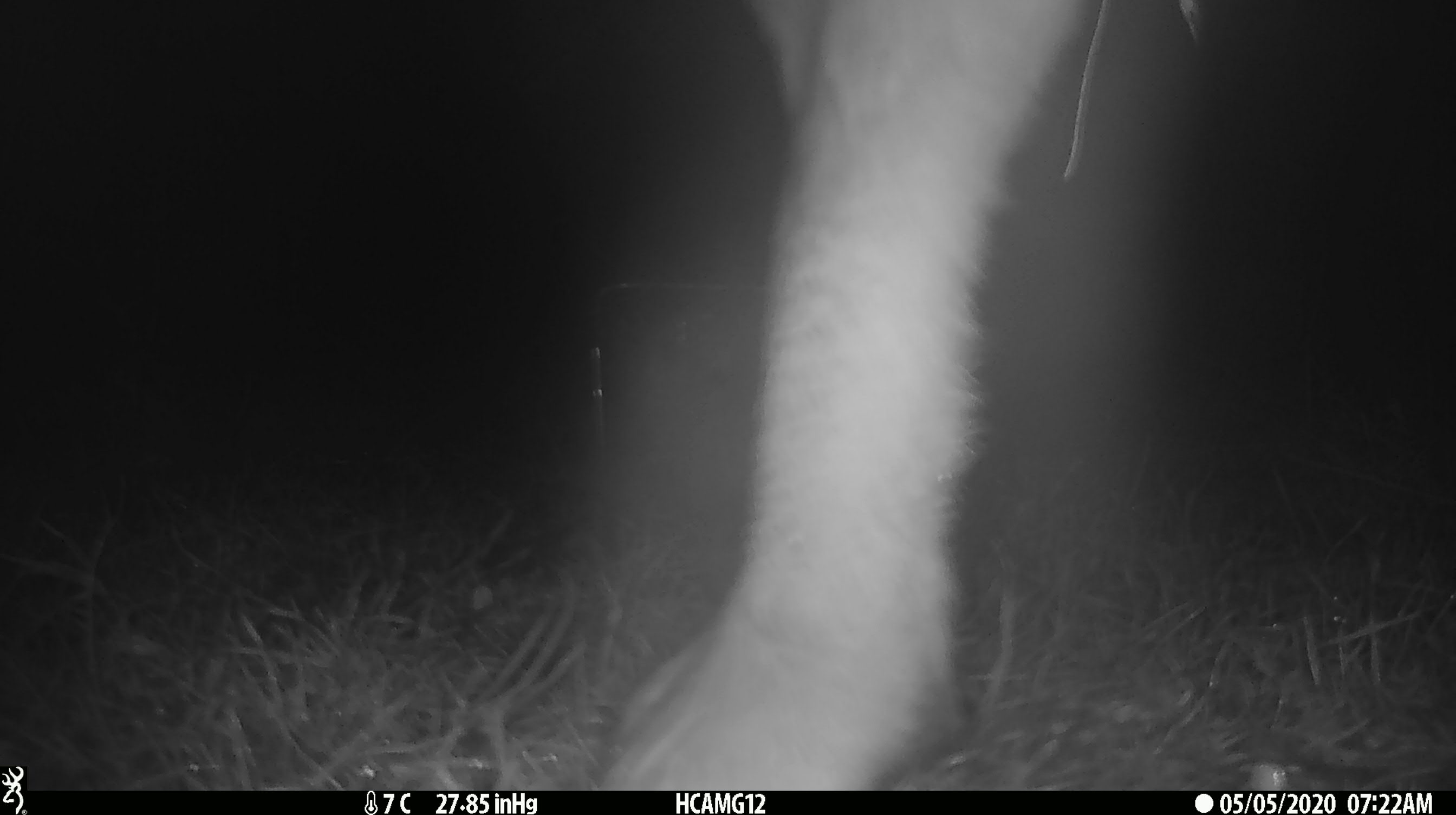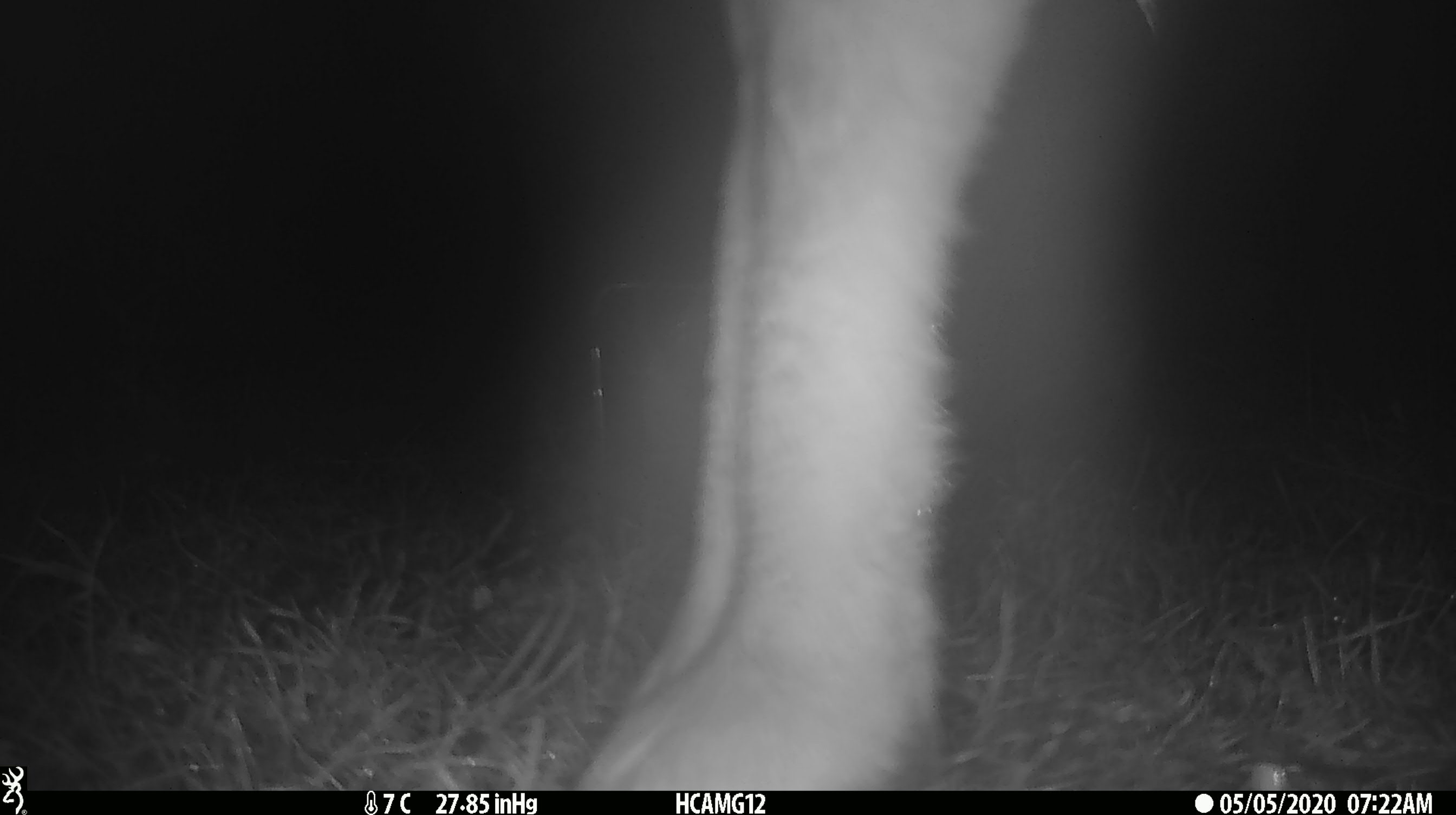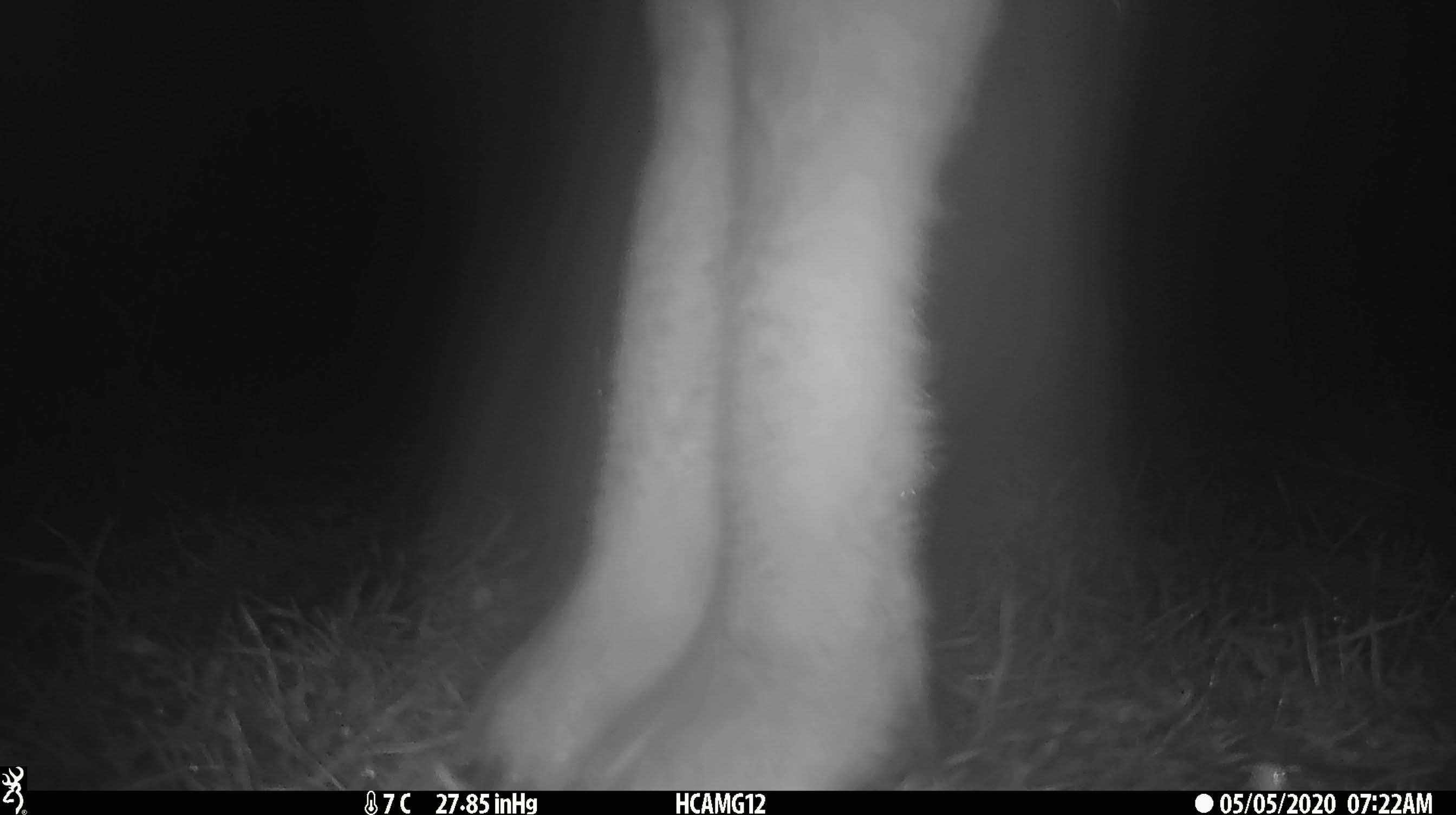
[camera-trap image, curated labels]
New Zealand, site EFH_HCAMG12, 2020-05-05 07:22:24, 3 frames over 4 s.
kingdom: Animalia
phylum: Chordata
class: Mammalia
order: Artiodactyla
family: Bovidae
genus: Ovis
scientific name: Ovis aries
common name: domestic sheep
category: sheep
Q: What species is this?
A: Sheep (domestic sheep) (Ovis aries).